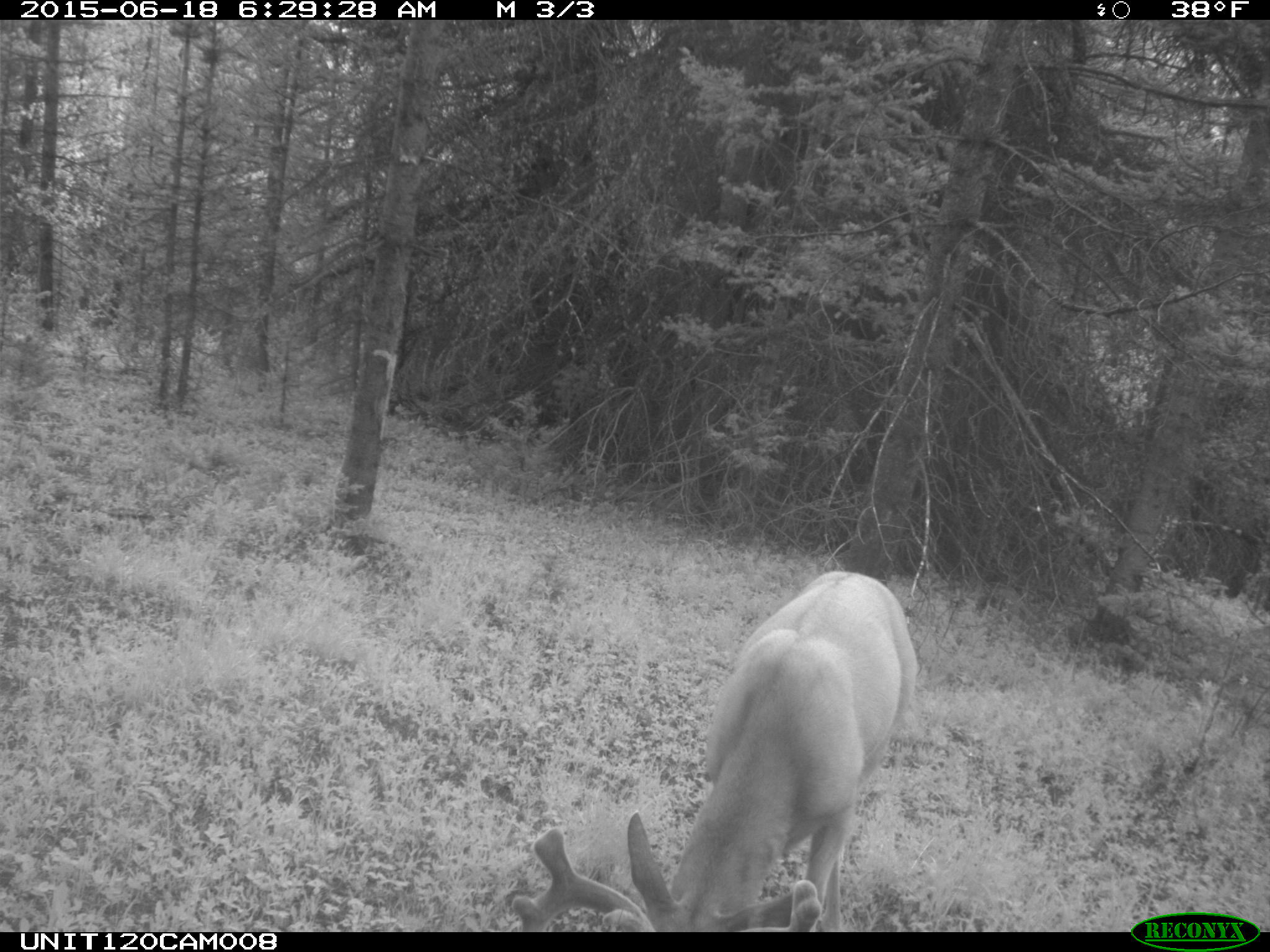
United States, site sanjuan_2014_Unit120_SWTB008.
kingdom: Animalia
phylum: Chordata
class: Mammalia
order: Artiodactyla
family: Cervidae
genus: Odocoileus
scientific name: Odocoileus hemionus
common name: mule deer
Odocoileus hemionus (mule deer).